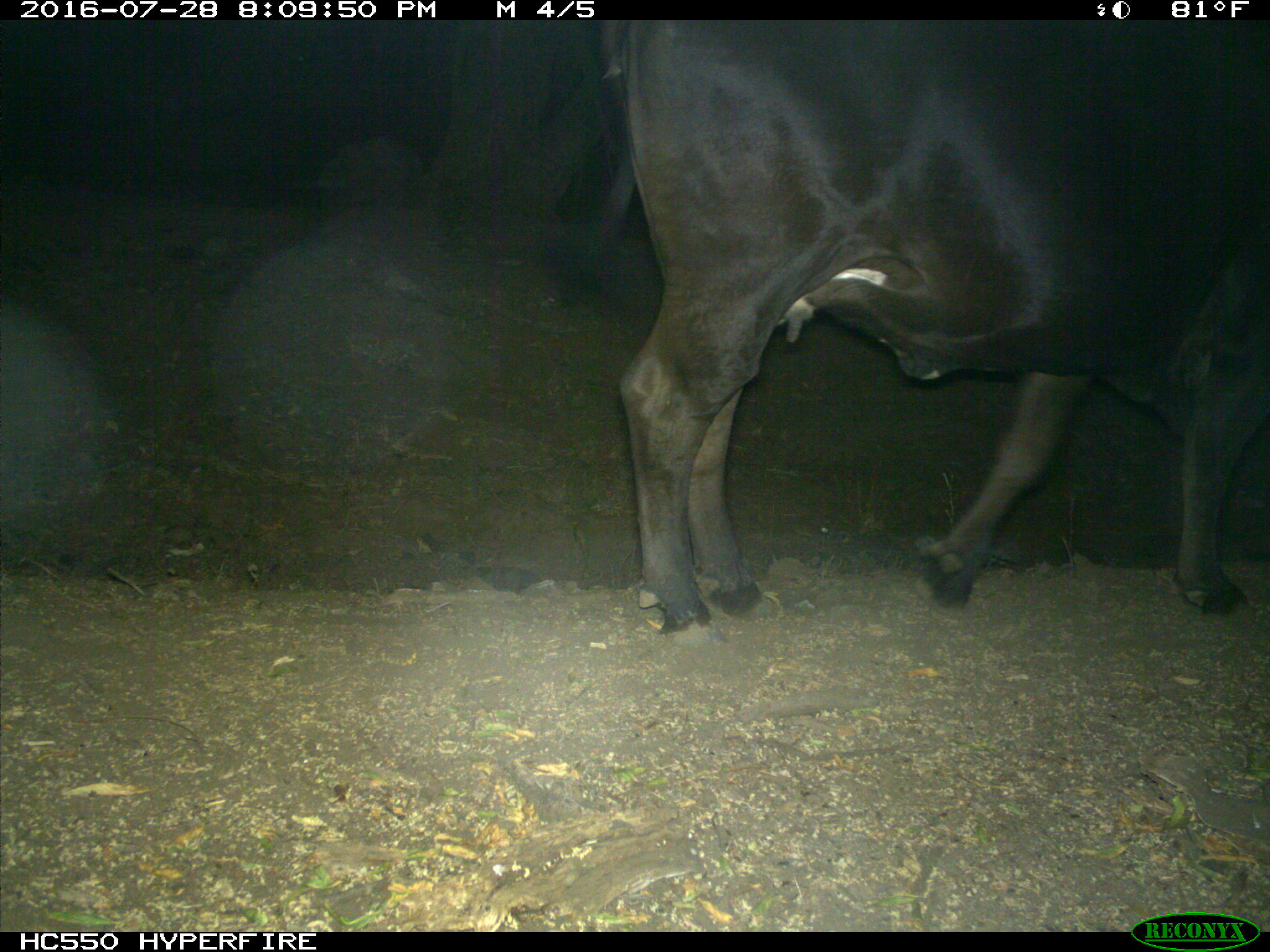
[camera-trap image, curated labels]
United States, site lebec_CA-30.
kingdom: Animalia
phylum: Chordata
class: Mammalia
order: Artiodactyla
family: Bovidae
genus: Bos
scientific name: Bos taurus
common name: domestic cow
Bos taurus (domestic cow).